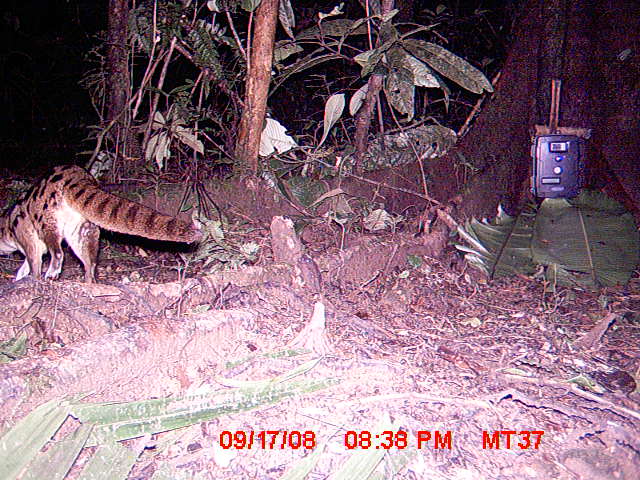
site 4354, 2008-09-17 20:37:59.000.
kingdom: Animalia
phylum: Chordata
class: Aves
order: Cuculiformes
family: Cuculidae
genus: Coua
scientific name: Coua serriana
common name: red-breasted coua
Coua serriana (red-breasted coua), count 1.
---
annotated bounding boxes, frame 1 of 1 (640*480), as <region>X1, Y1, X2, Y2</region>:
coua serriana: <region>0, 162, 202, 282</region>